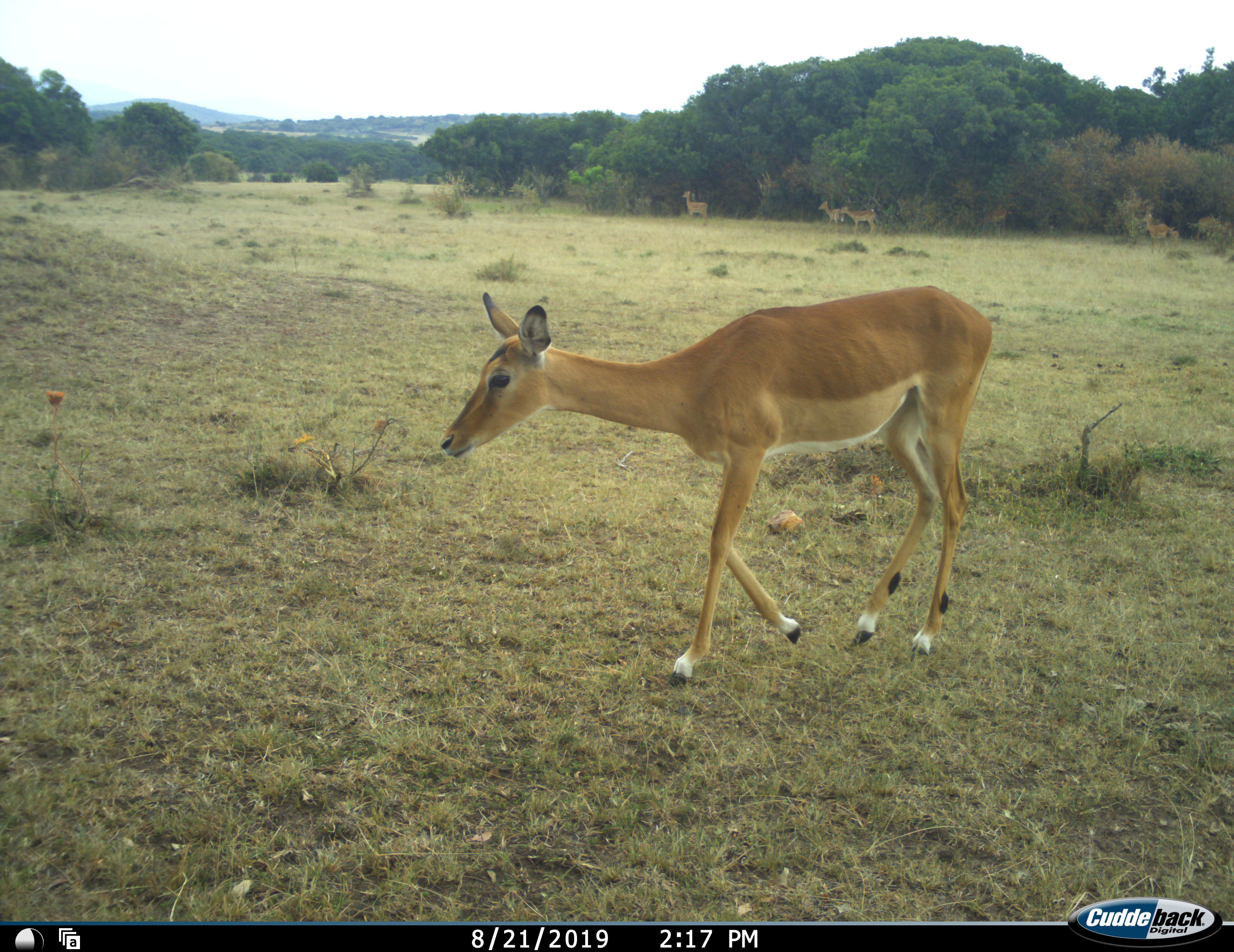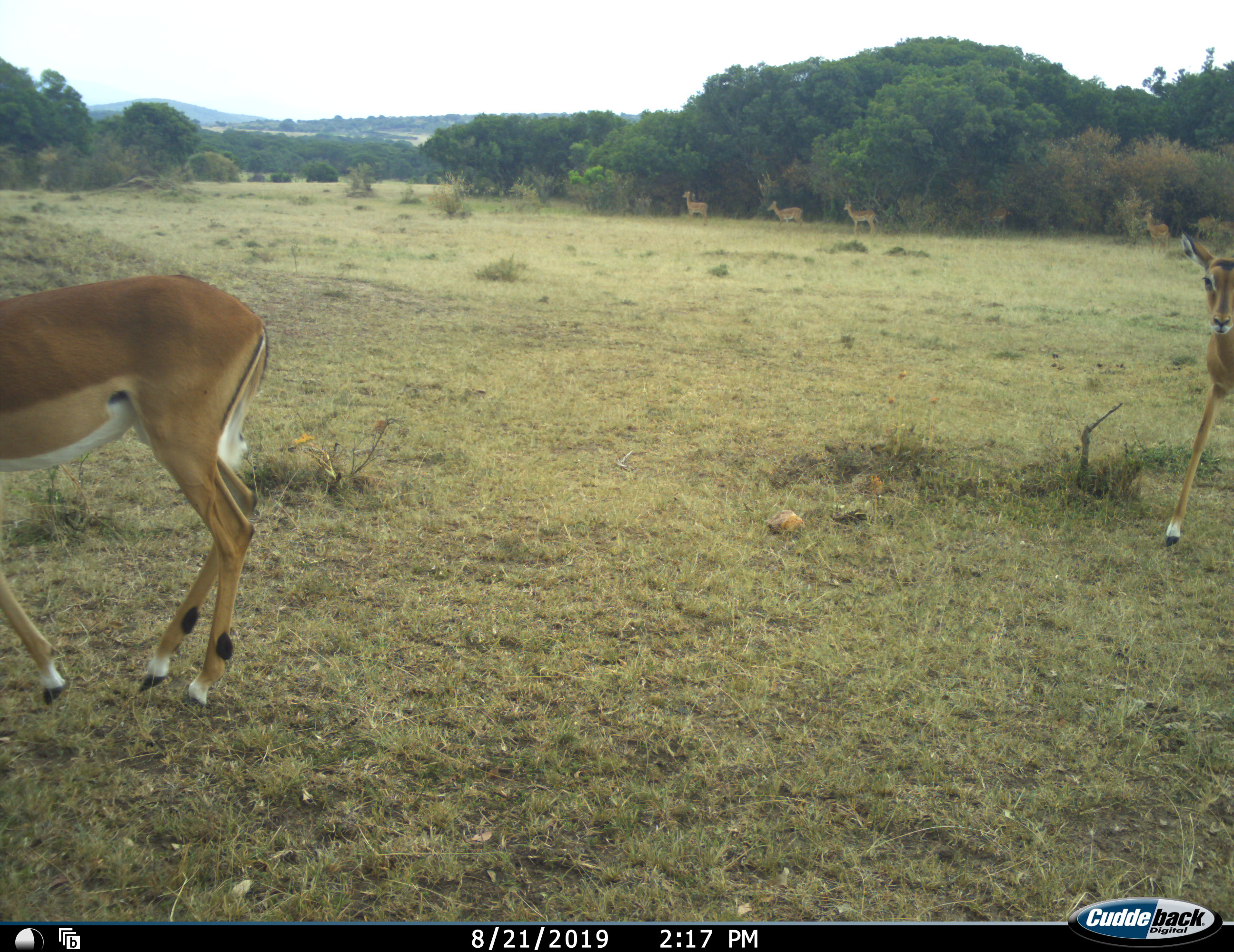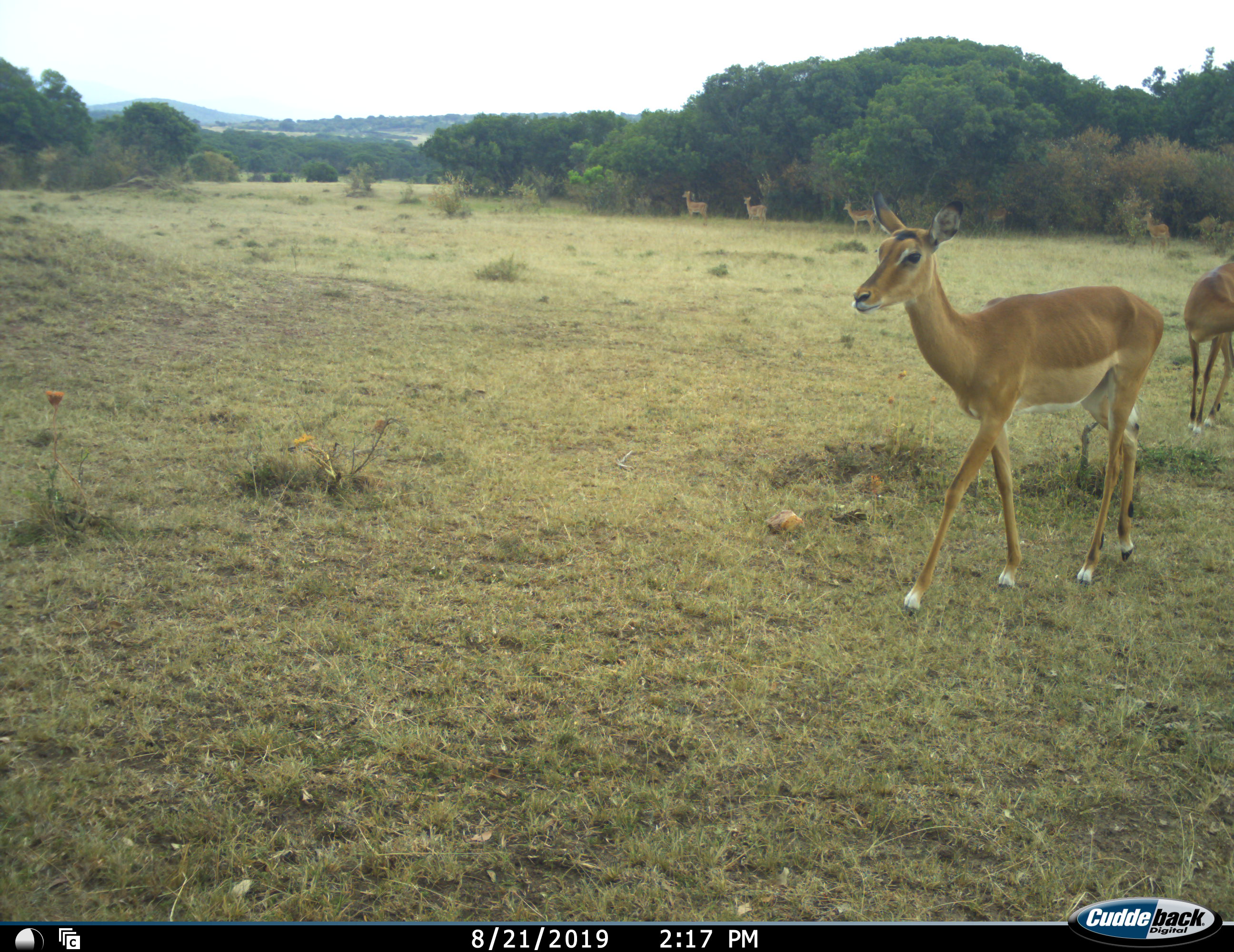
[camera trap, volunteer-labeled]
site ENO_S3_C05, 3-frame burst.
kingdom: Animalia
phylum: Chordata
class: Mammalia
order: Artiodactyla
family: Bovidae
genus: Aepyceros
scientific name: Aepyceros melampus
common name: impala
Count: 7.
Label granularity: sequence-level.